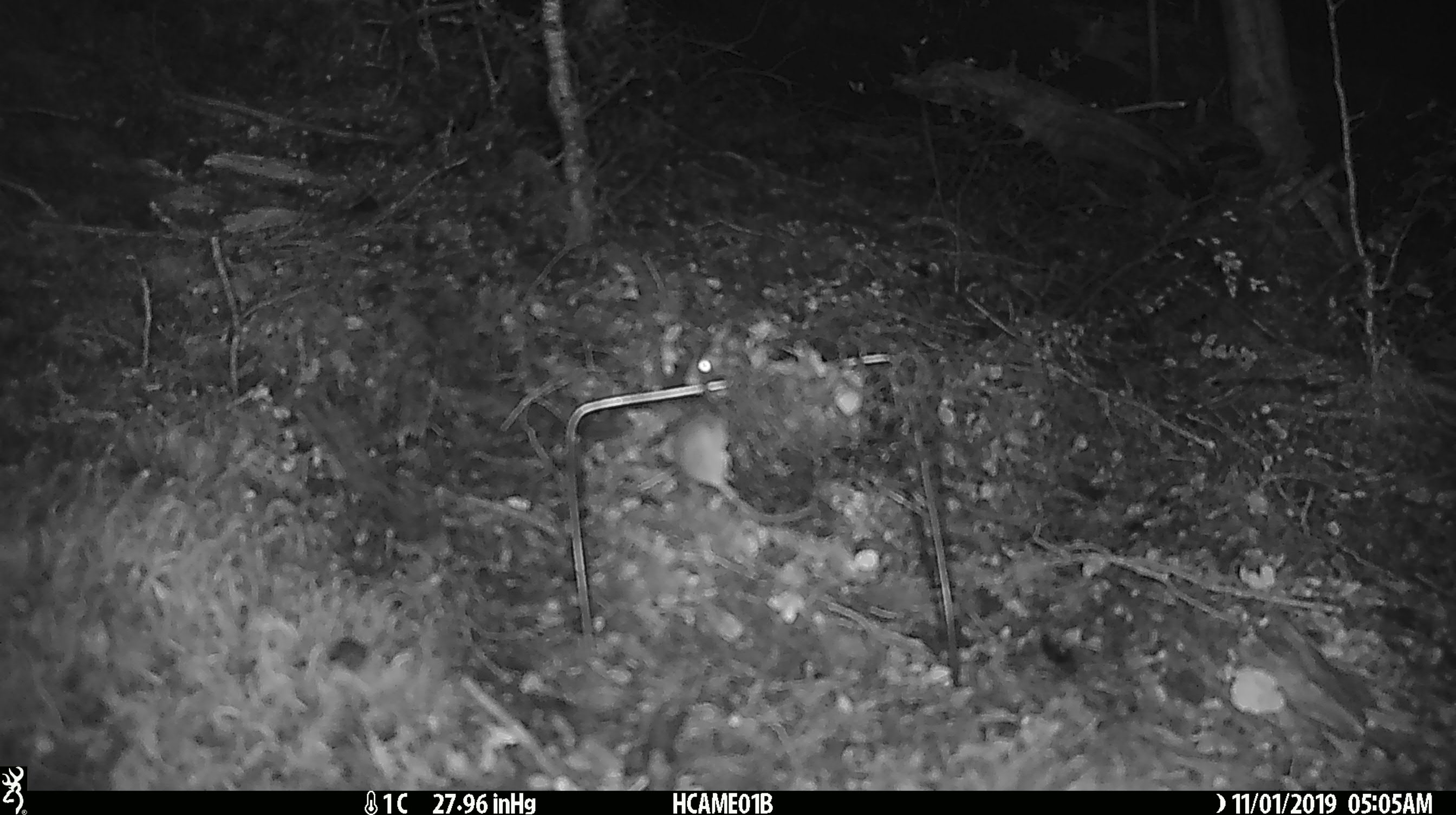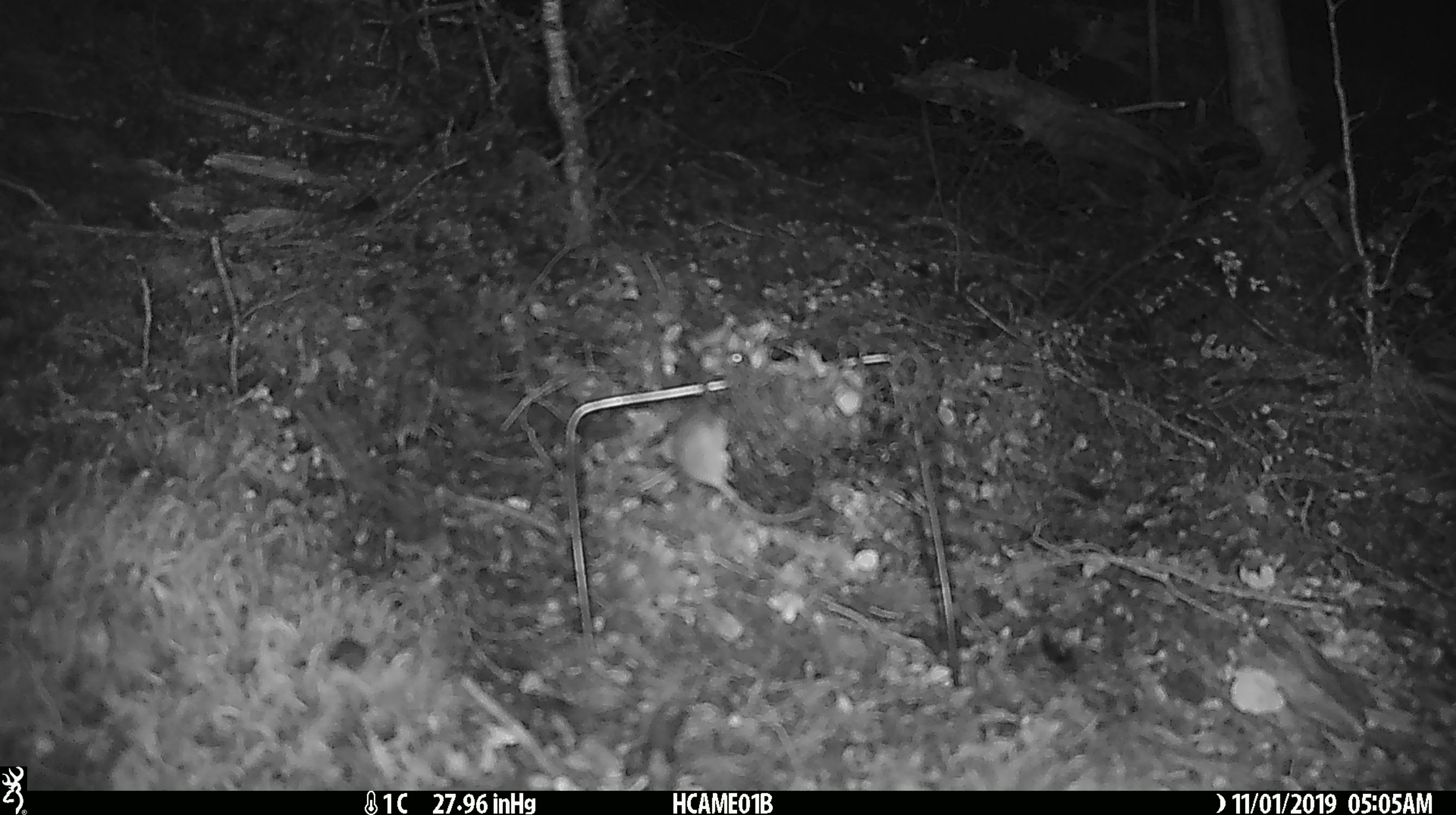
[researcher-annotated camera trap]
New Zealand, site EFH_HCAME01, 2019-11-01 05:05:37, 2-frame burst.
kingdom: Animalia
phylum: Chordata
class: Mammalia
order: Rodentia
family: Muridae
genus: Mus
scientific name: Mus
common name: mouse